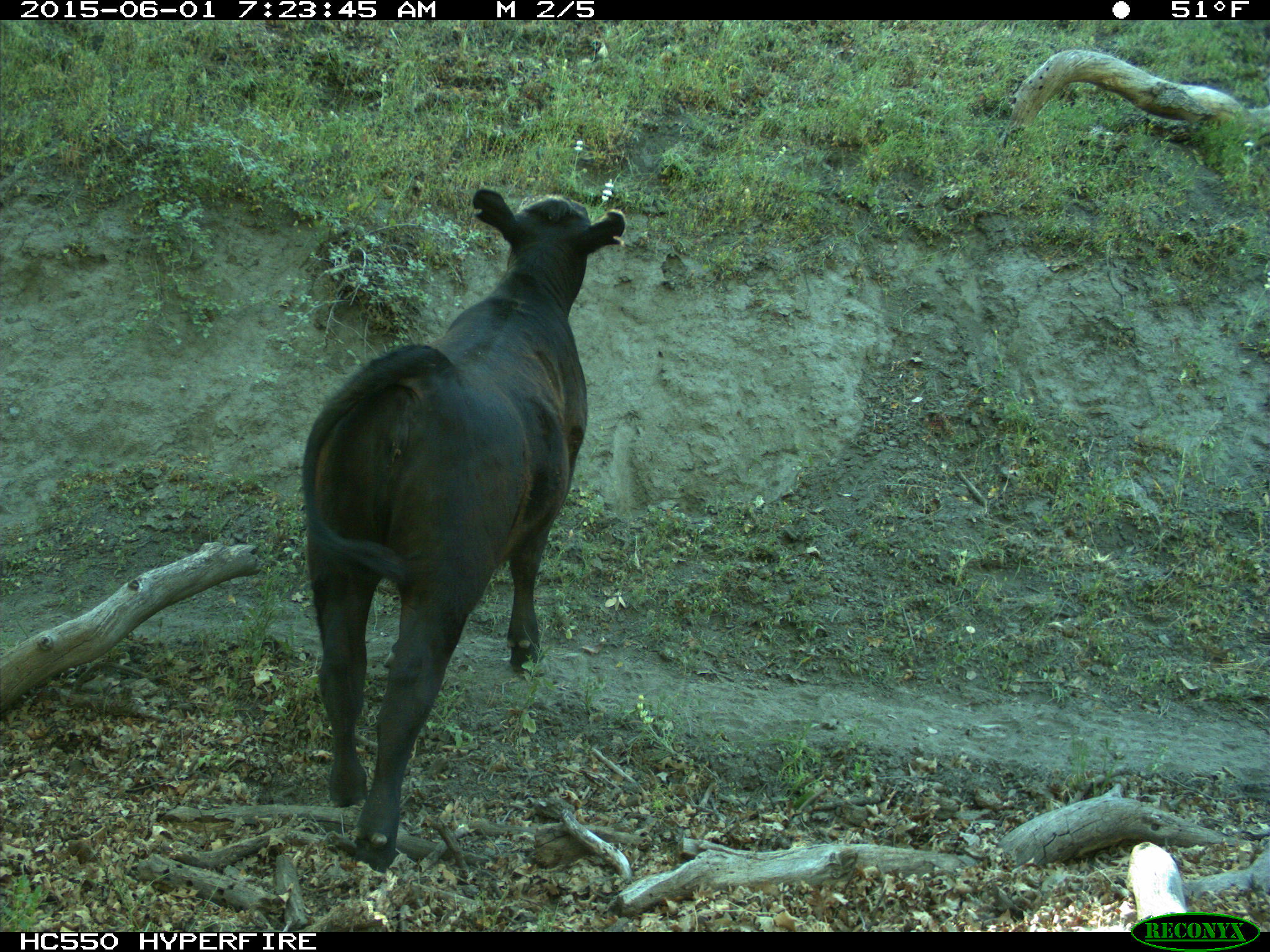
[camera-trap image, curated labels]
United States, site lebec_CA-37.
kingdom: Animalia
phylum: Chordata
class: Mammalia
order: Artiodactyla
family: Bovidae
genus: Bos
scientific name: Bos taurus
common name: domestic cow